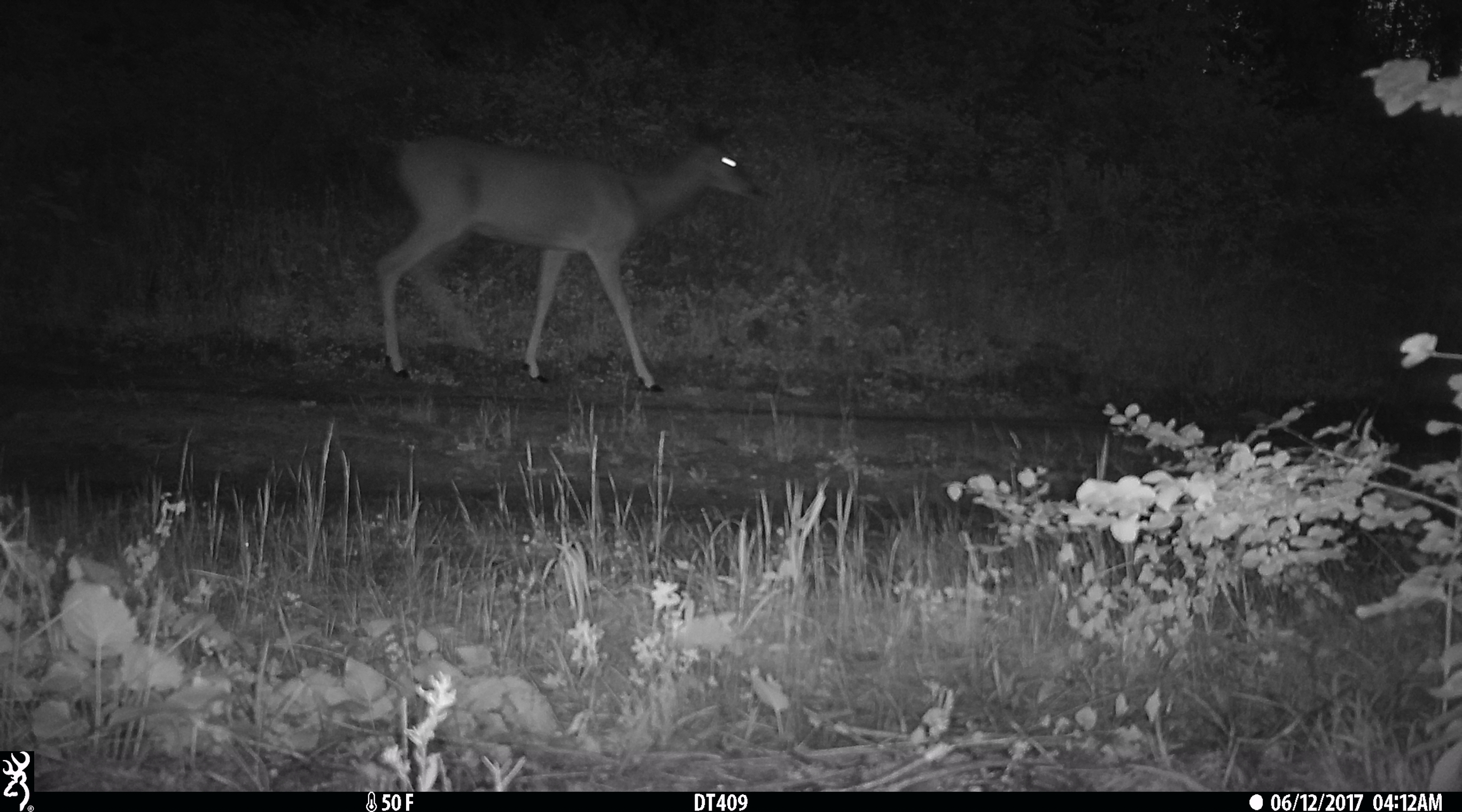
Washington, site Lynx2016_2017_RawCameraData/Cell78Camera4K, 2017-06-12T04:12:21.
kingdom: Animalia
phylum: Chordata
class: Mammalia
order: Artiodactyla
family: Cervidae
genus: Odocoileus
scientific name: Odocoileus virginianus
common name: white-tailed deer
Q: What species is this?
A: Odocoileus virginianus (white-tailed deer).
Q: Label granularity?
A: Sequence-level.